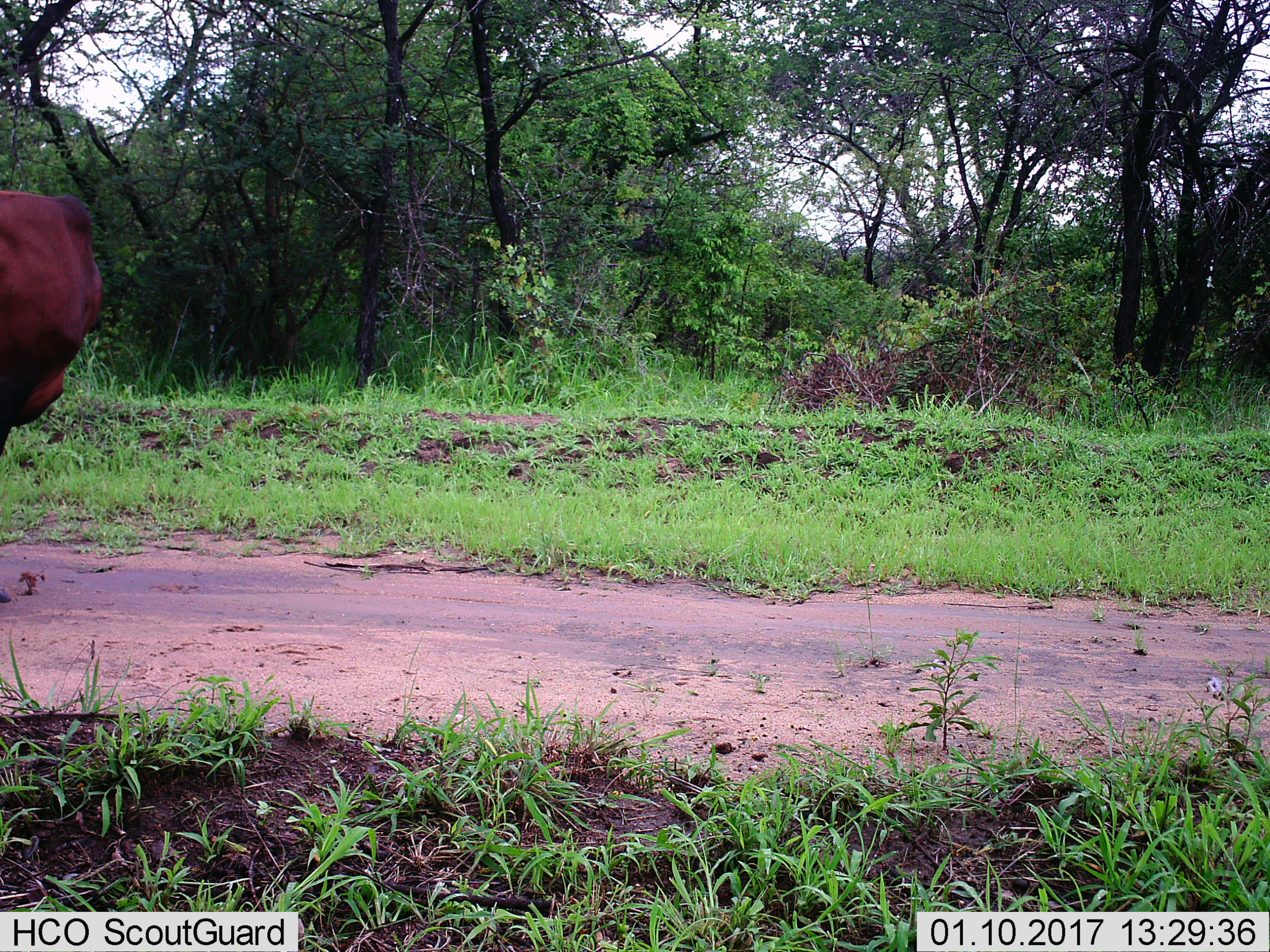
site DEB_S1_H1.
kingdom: Animalia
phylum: Chordata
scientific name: Vertebrata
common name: domestic animal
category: domesticanimal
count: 1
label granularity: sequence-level